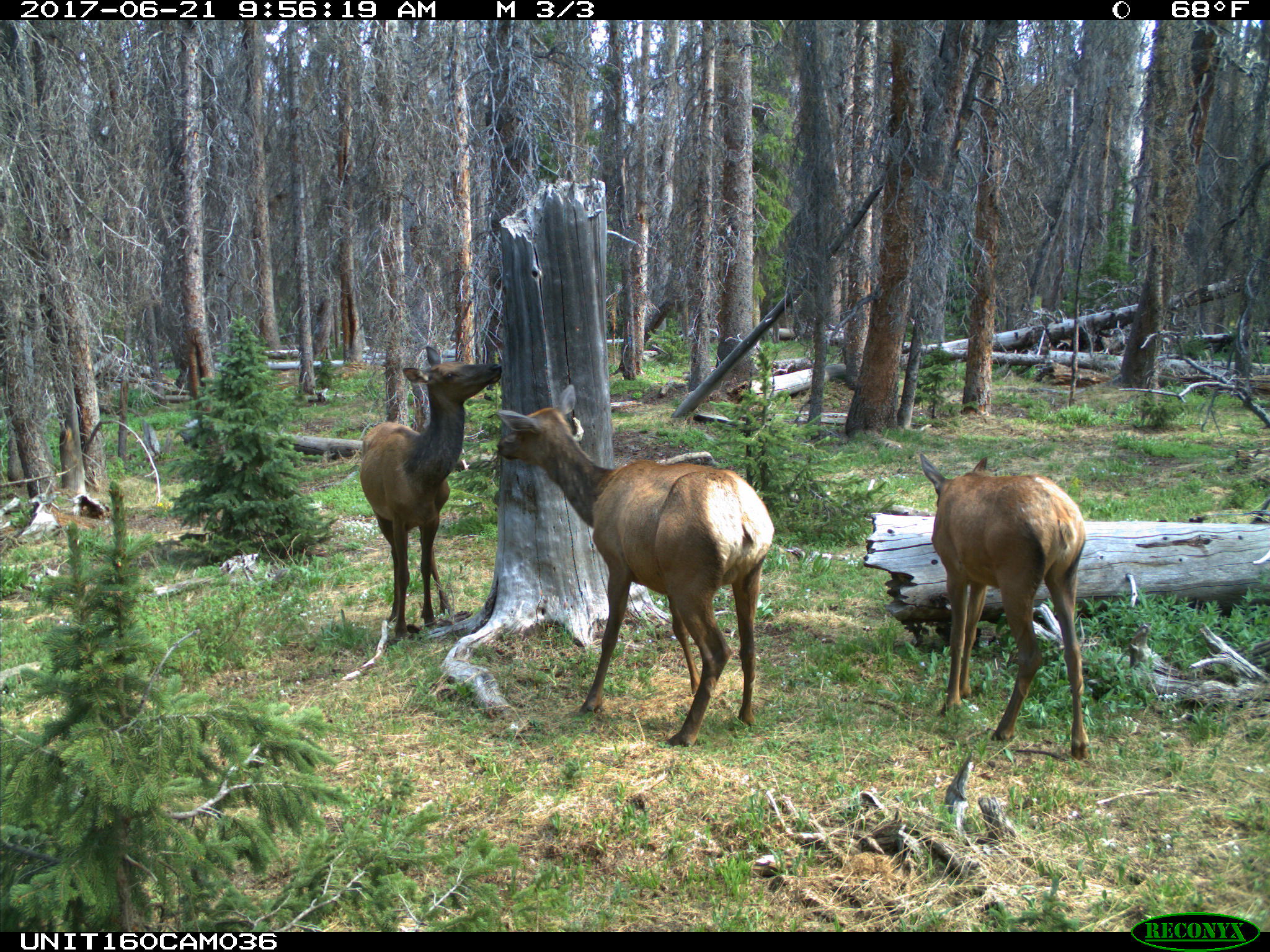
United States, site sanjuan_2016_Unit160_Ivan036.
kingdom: Animalia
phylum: Chordata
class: Mammalia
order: Artiodactyla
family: Cervidae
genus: Cervus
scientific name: Cervus elaphus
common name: red deer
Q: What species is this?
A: Cervus elaphus (red deer).